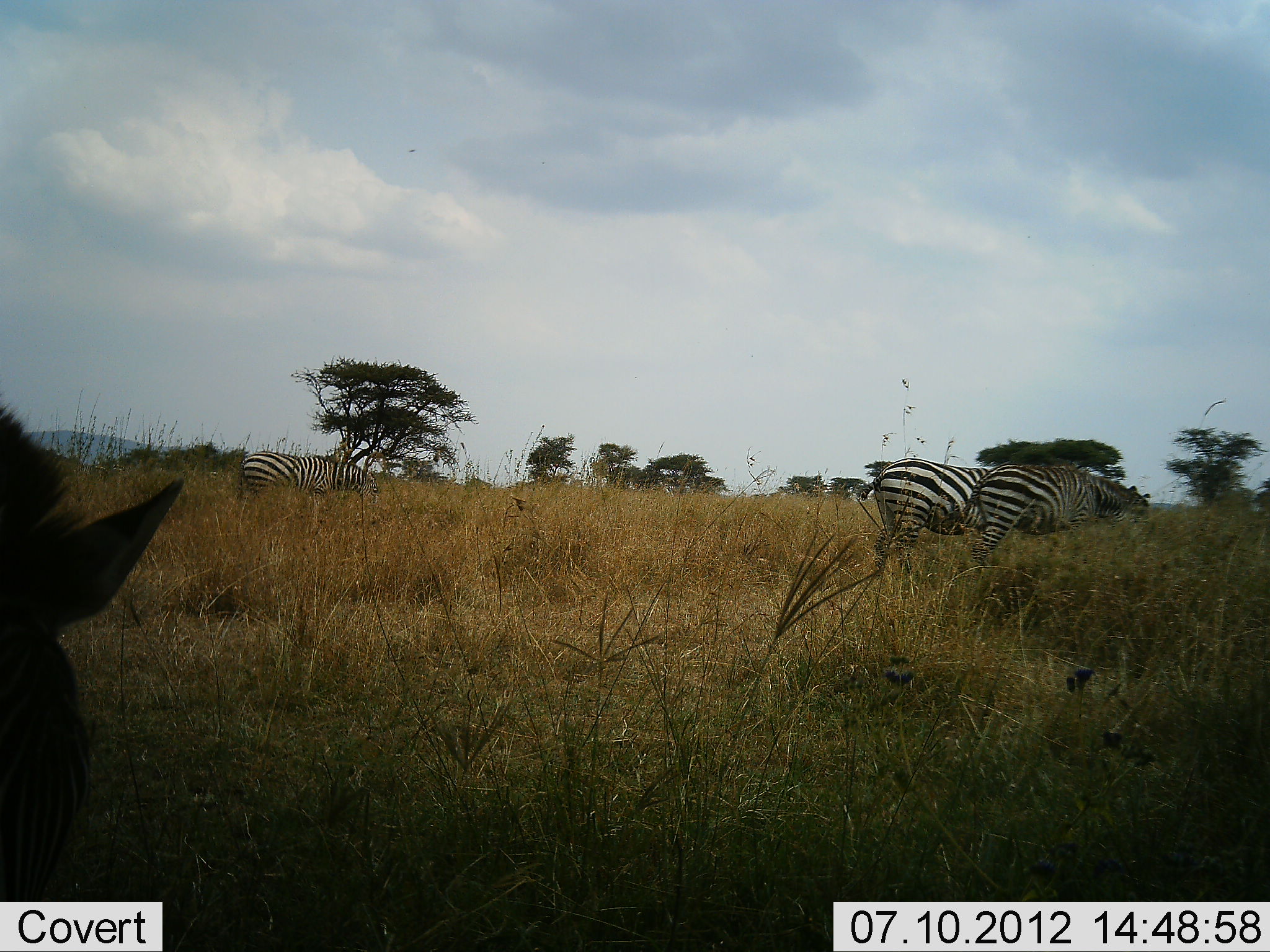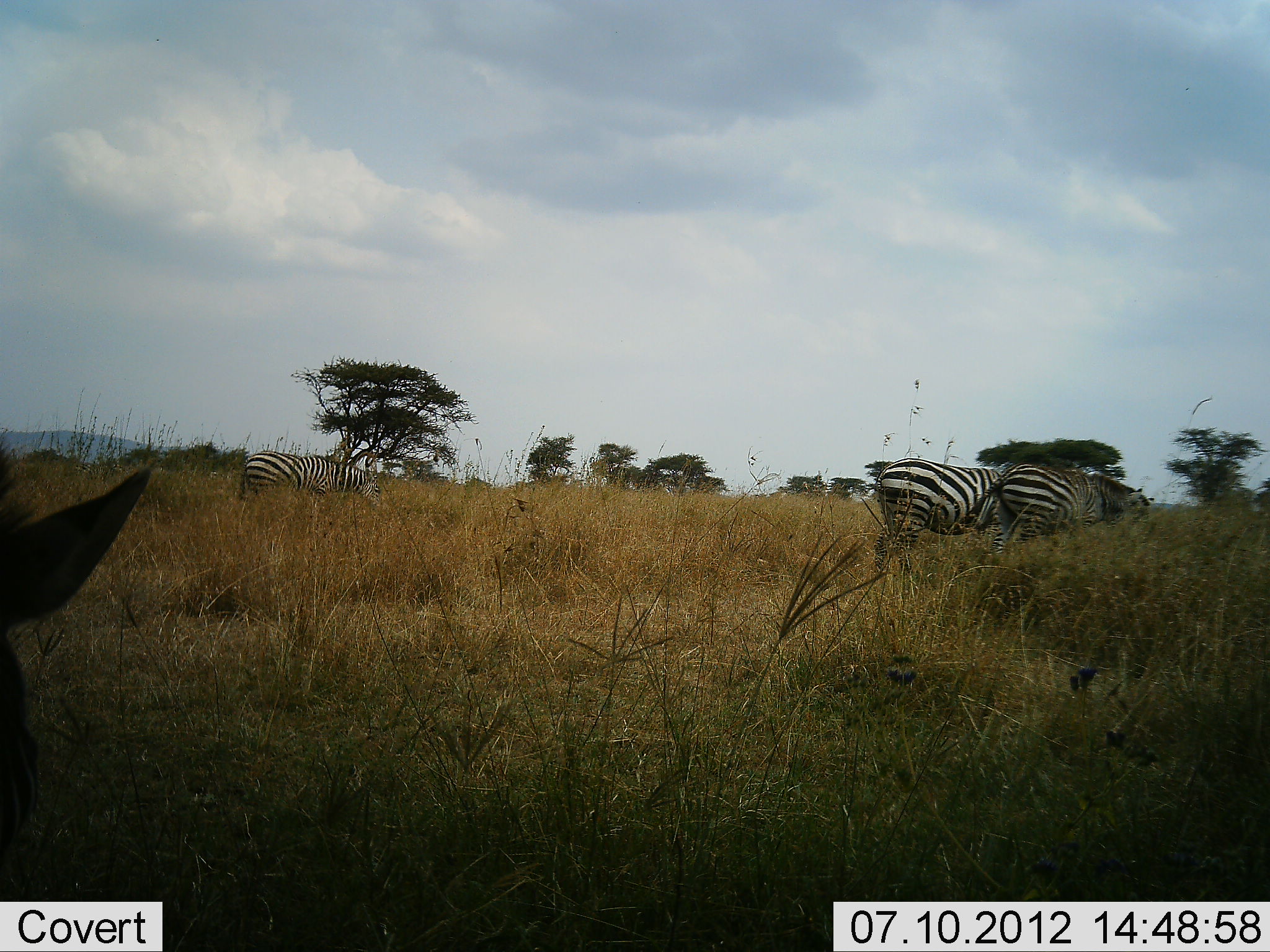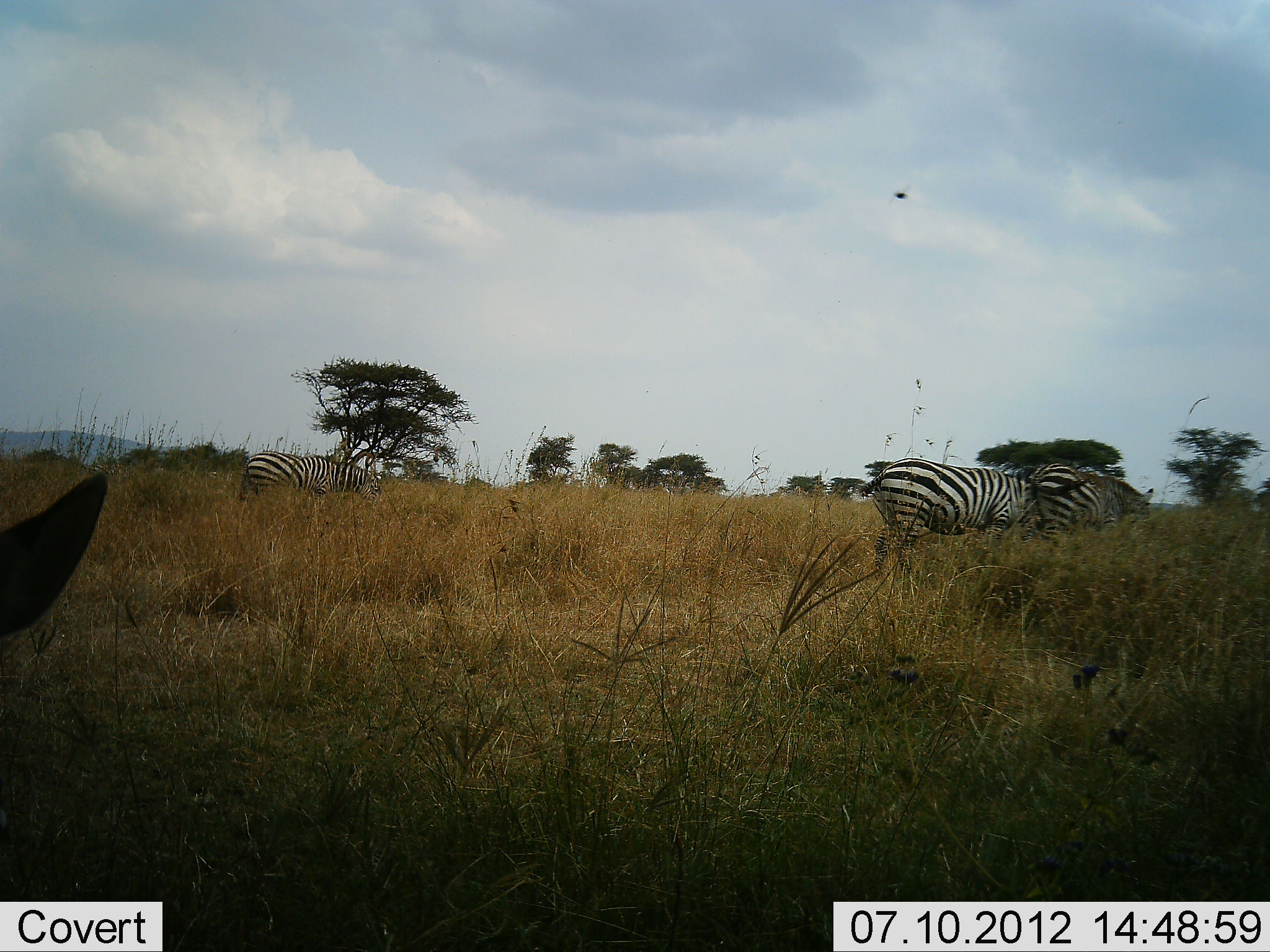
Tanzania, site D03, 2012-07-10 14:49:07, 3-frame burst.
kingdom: Animalia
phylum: Chordata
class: Mammalia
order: Perissodactyla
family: Equidae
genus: Equus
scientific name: Equus quagga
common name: plains zebra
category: zebra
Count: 4.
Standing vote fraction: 40%.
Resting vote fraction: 0%.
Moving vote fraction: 20%.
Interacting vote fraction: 0%.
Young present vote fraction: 0%.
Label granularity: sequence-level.